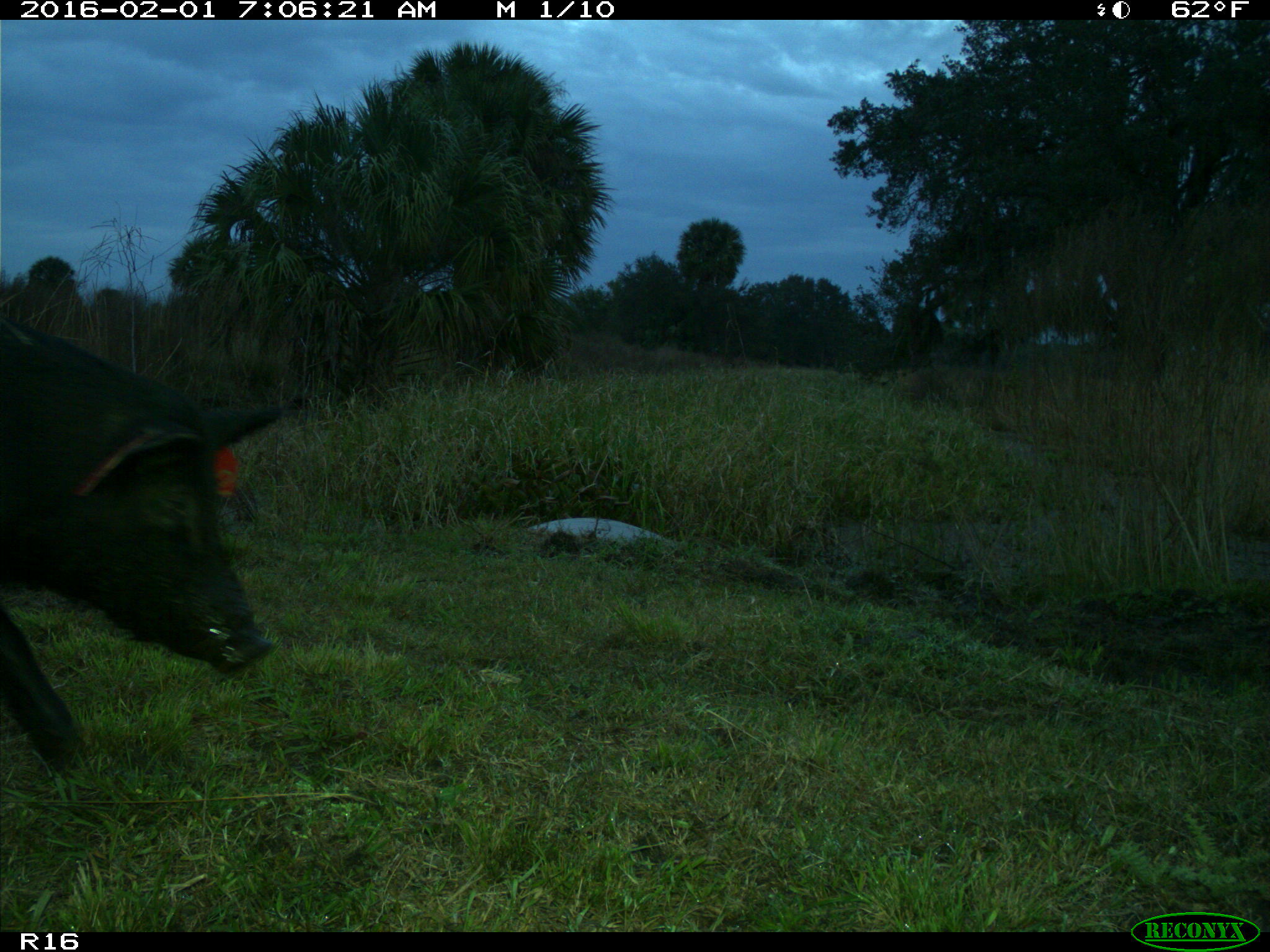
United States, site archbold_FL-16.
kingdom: Animalia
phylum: Chordata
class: Mammalia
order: Artiodactyla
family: Suidae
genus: Sus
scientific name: Sus scrofa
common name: wild boar